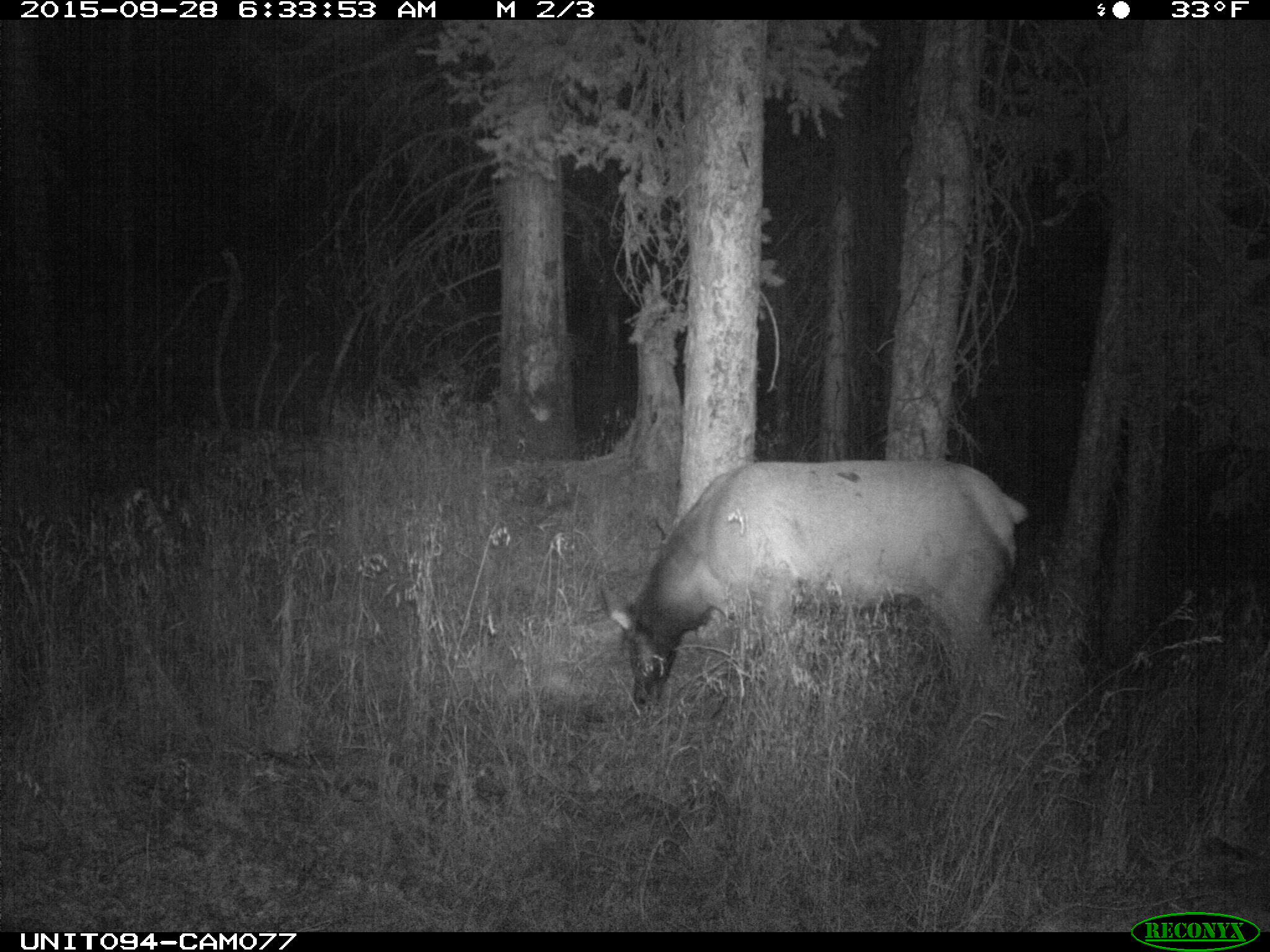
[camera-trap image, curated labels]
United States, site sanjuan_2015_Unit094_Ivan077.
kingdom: Animalia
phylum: Chordata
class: Mammalia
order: Artiodactyla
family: Cervidae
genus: Cervus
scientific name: Cervus elaphus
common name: red deer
Cervus elaphus (red deer).